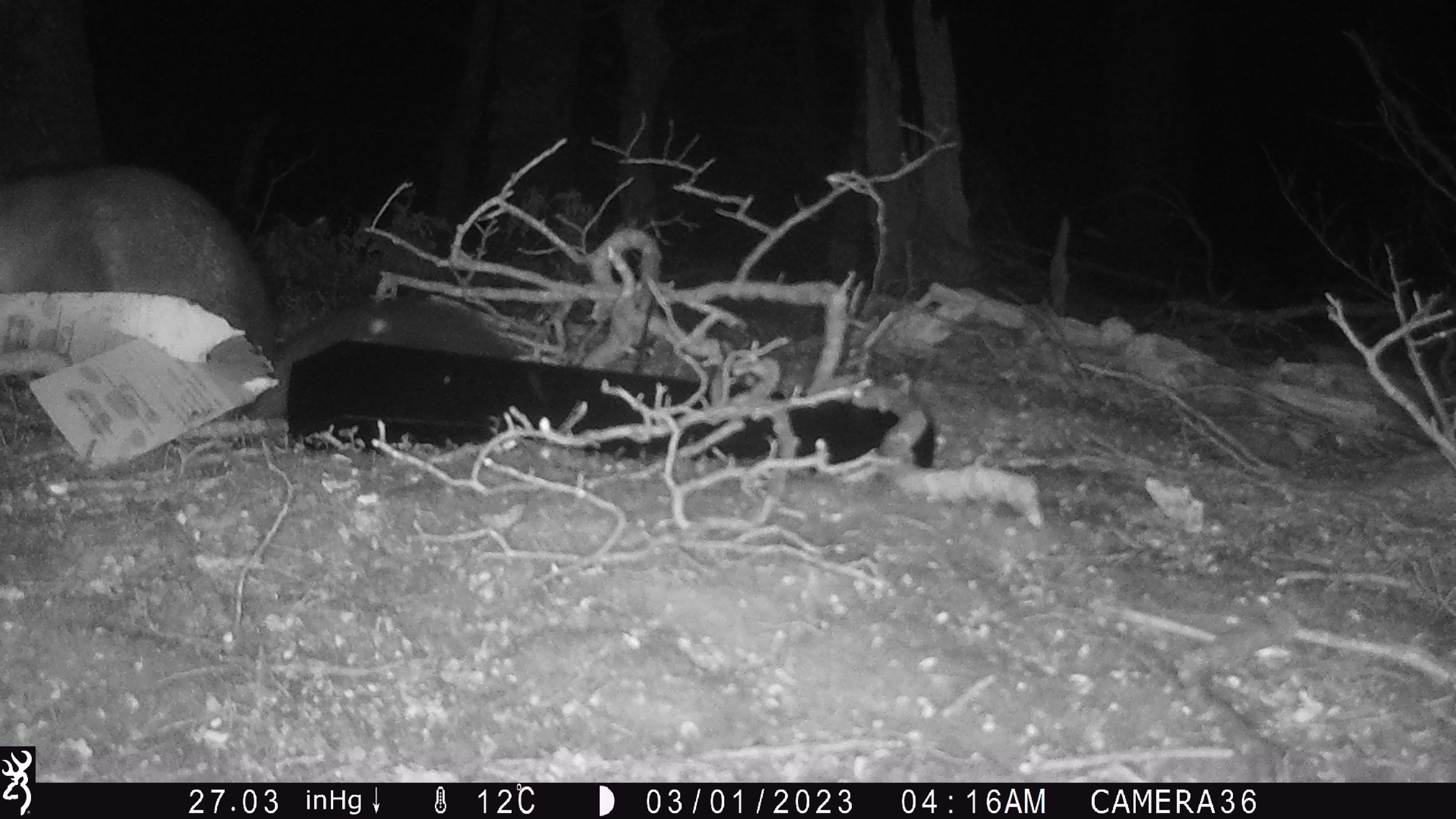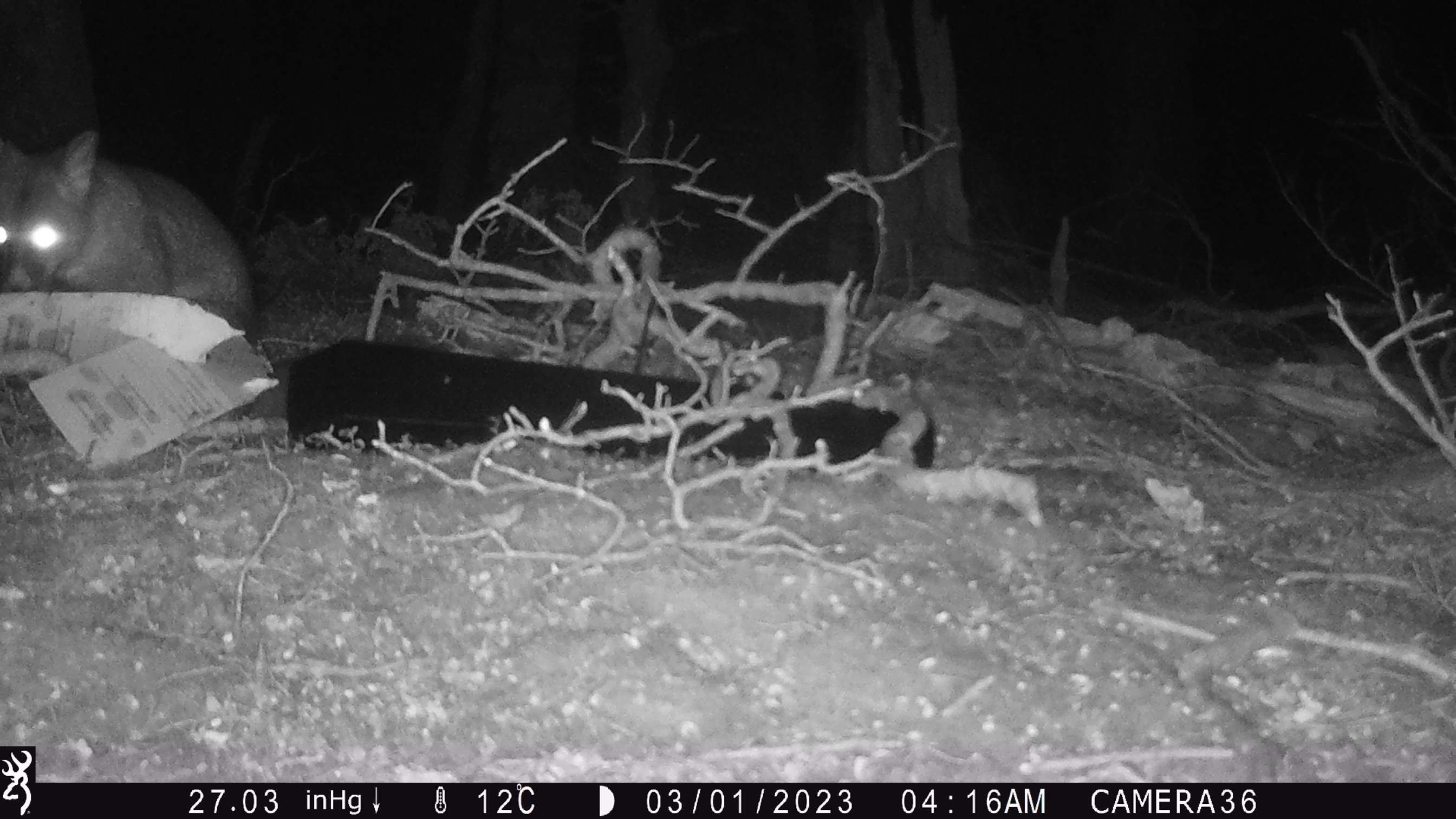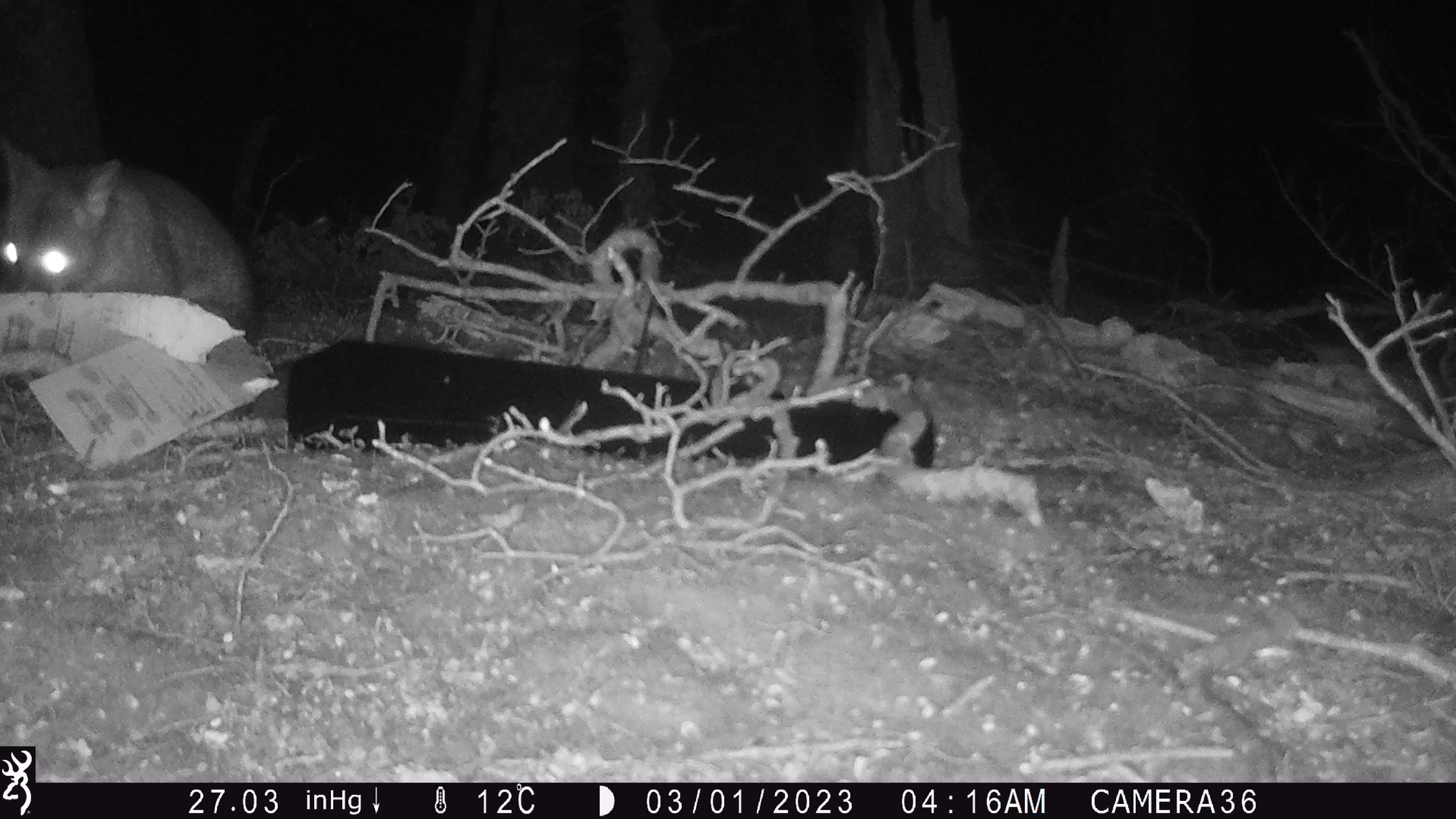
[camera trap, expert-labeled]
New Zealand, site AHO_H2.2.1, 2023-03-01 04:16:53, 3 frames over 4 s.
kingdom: Animalia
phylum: Chordata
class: Mammalia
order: Carnivora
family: Mustelidae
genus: Mustela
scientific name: Mustela erminea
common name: stoat